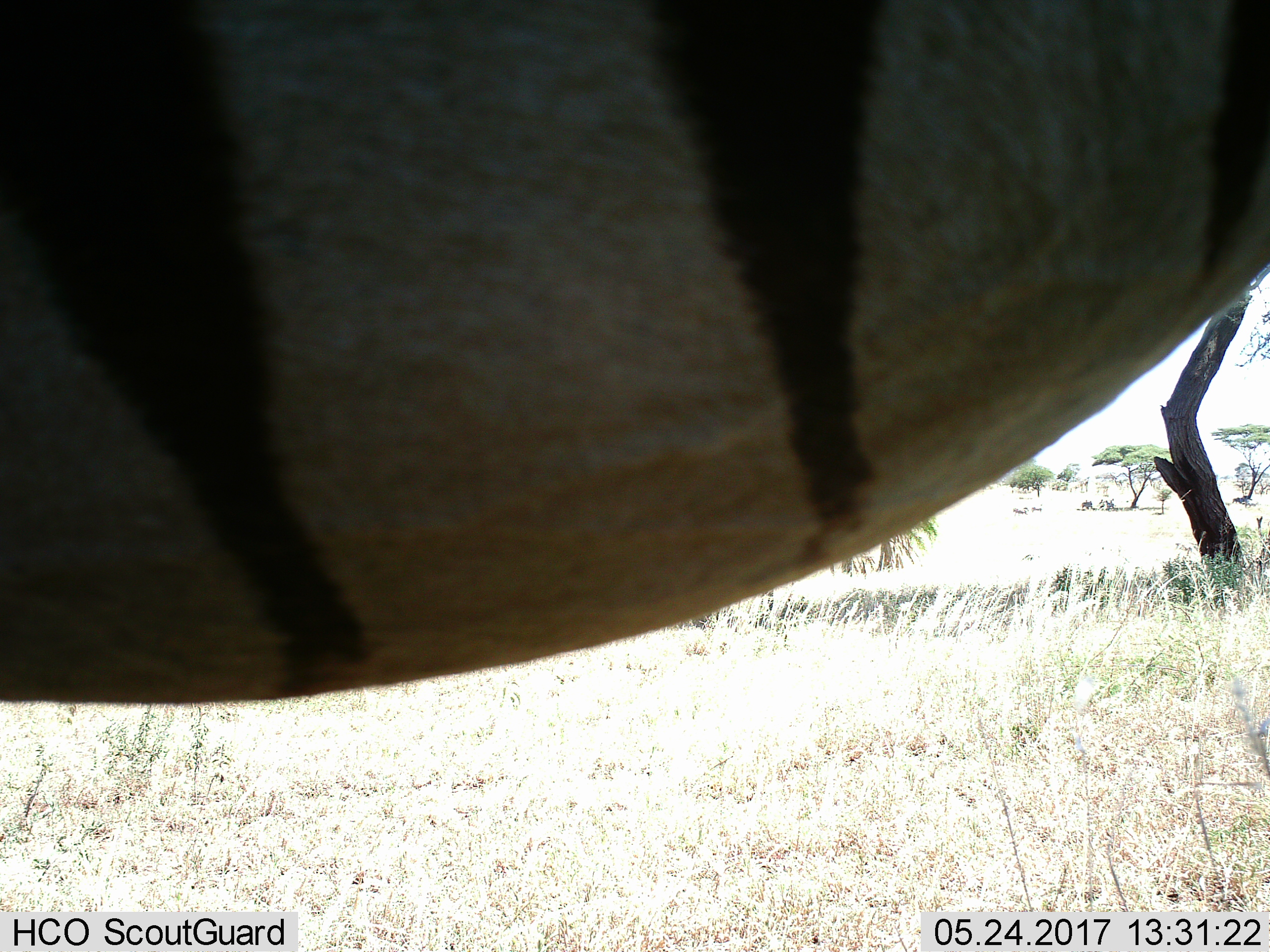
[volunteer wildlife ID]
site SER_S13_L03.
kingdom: Animalia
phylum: Chordata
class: Mammalia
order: Perissodactyla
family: Equidae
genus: Equus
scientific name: Equus quagga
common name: plains zebra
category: zebraplains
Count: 1.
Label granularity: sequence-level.